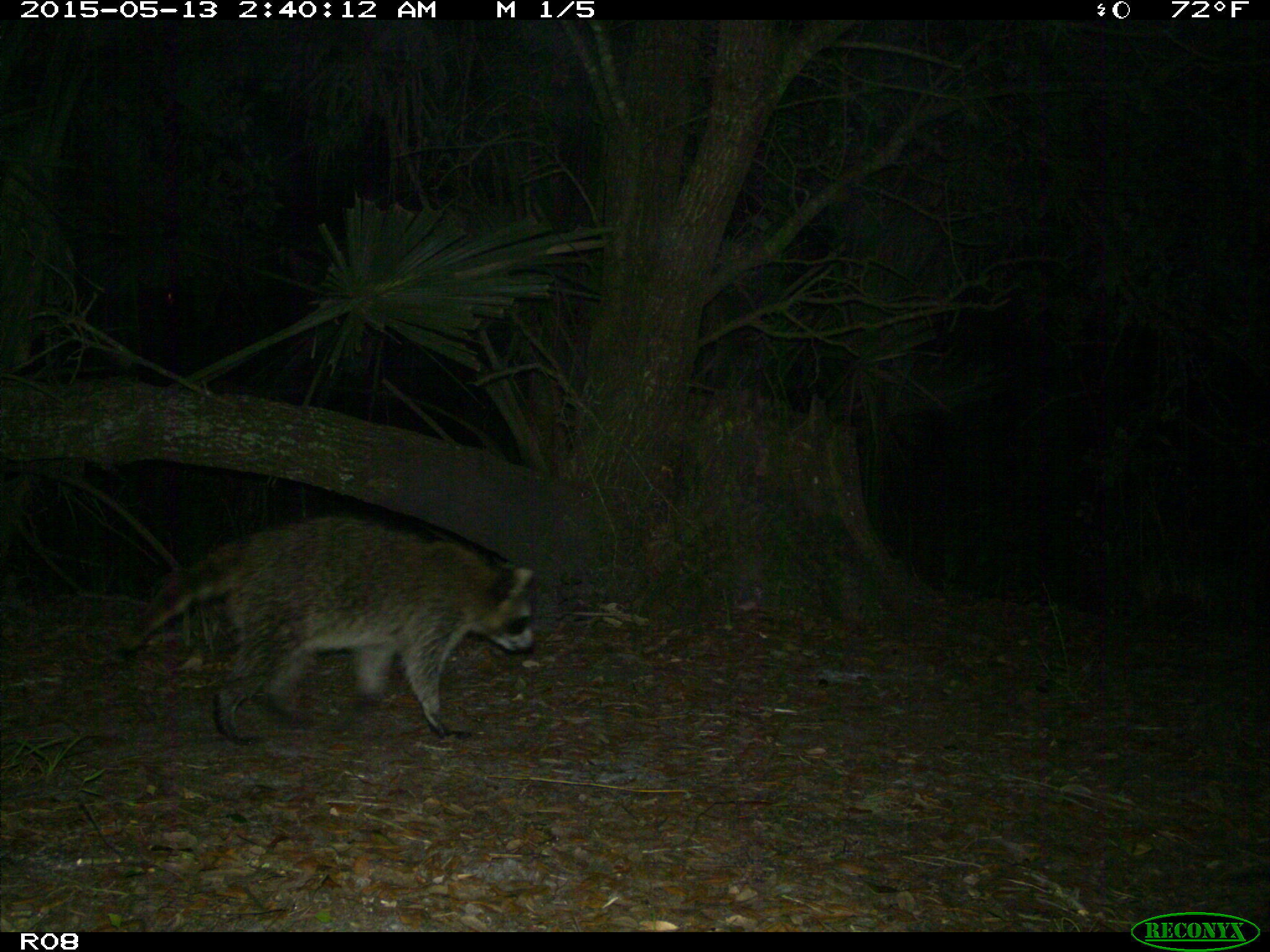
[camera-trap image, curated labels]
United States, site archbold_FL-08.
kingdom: Animalia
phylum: Chordata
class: Mammalia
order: Carnivora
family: Procyonidae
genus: Procyon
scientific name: Procyon lotor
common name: common raccoon